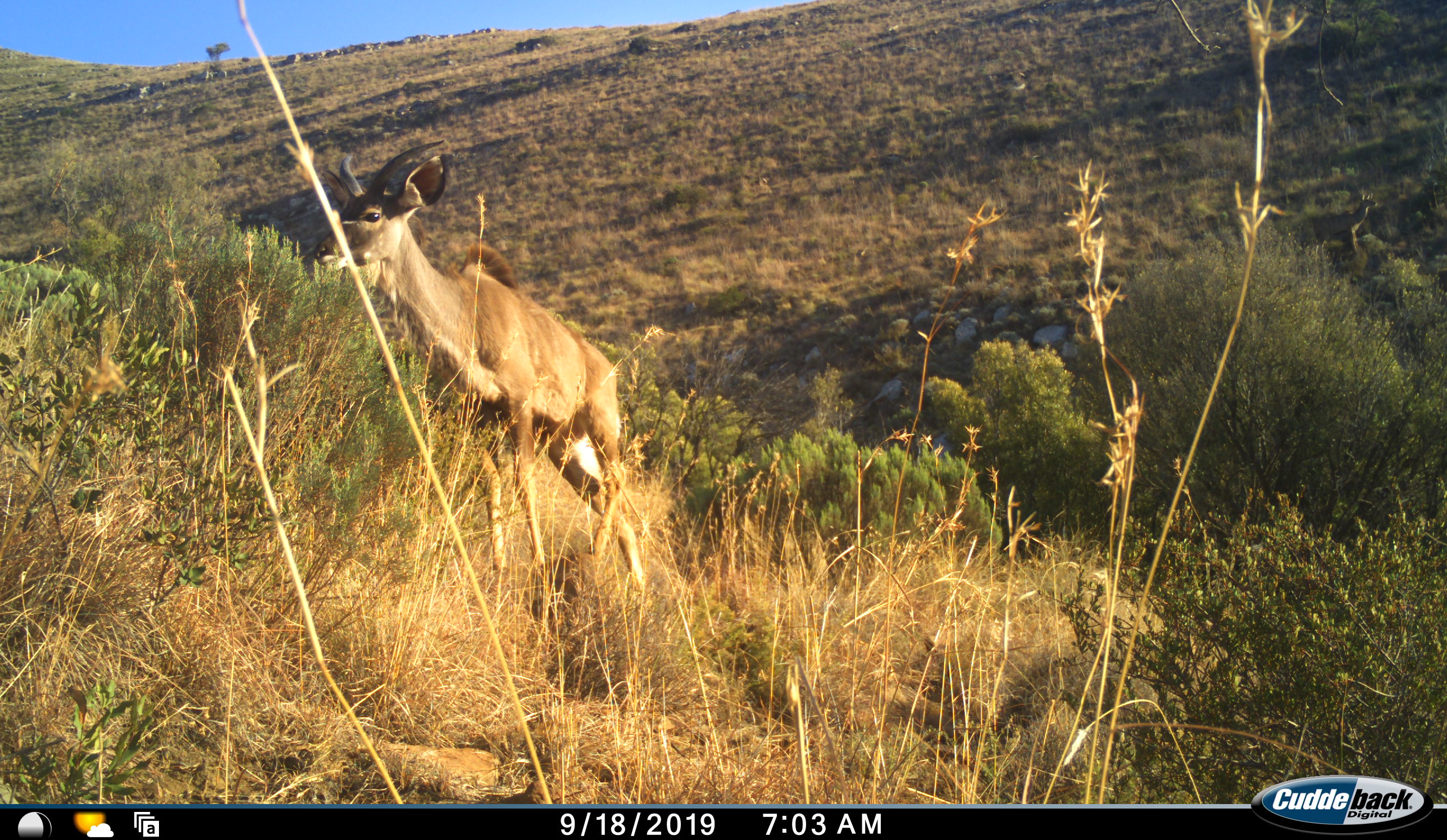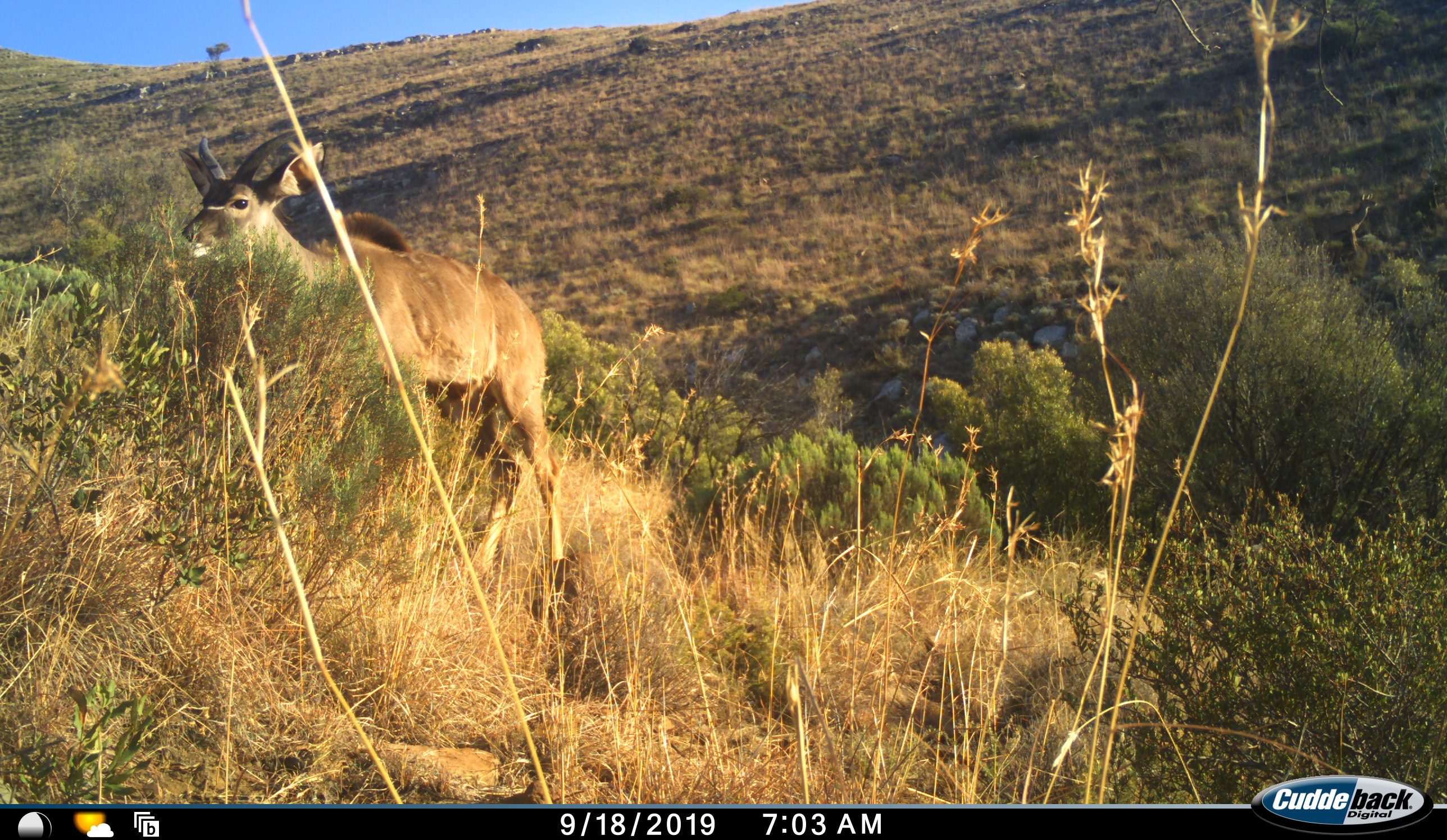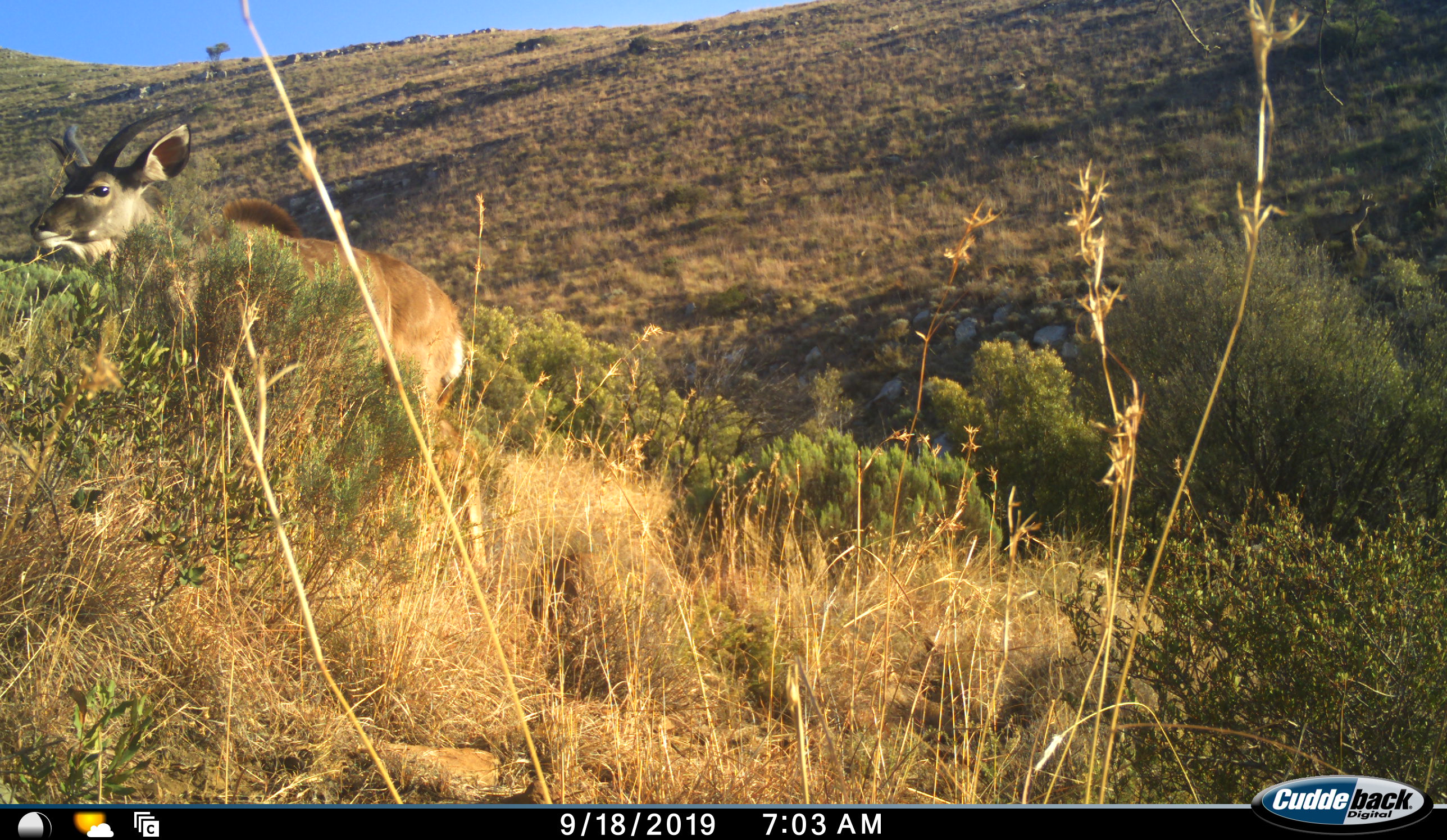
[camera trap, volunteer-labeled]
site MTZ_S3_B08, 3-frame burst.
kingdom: Animalia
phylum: Chordata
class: Mammalia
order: Artiodactyla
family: Bovidae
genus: Tragelaphus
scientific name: Tragelaphus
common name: kudu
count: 1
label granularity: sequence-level